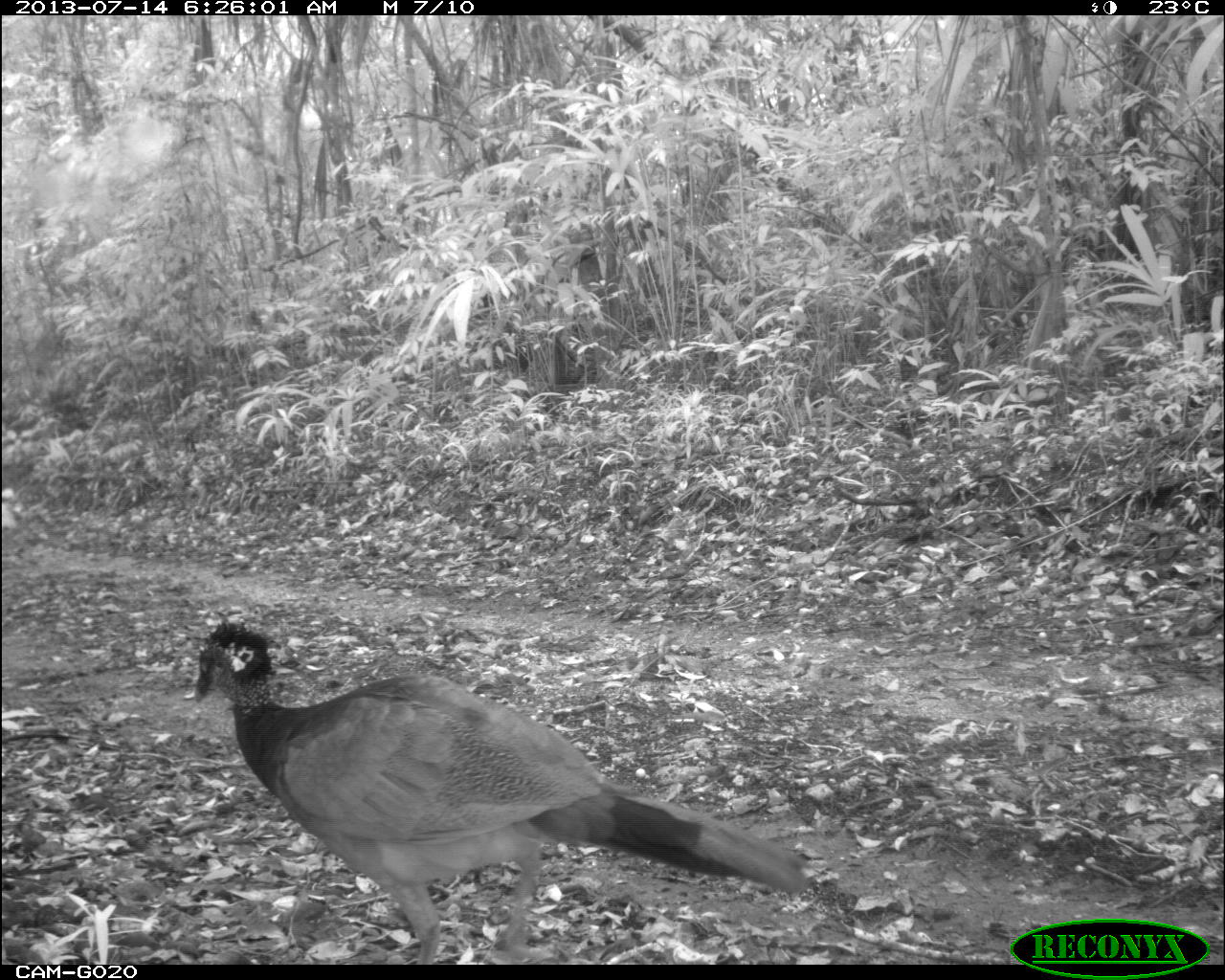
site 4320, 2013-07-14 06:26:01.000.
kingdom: Animalia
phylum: Chordata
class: Aves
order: Galliformes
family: Cracidae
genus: Crax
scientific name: Crax rubra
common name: great curassow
Crax rubra (great curassow), count 2.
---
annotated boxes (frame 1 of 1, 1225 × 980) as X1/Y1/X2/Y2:
crax rubra: 194/616/810/962